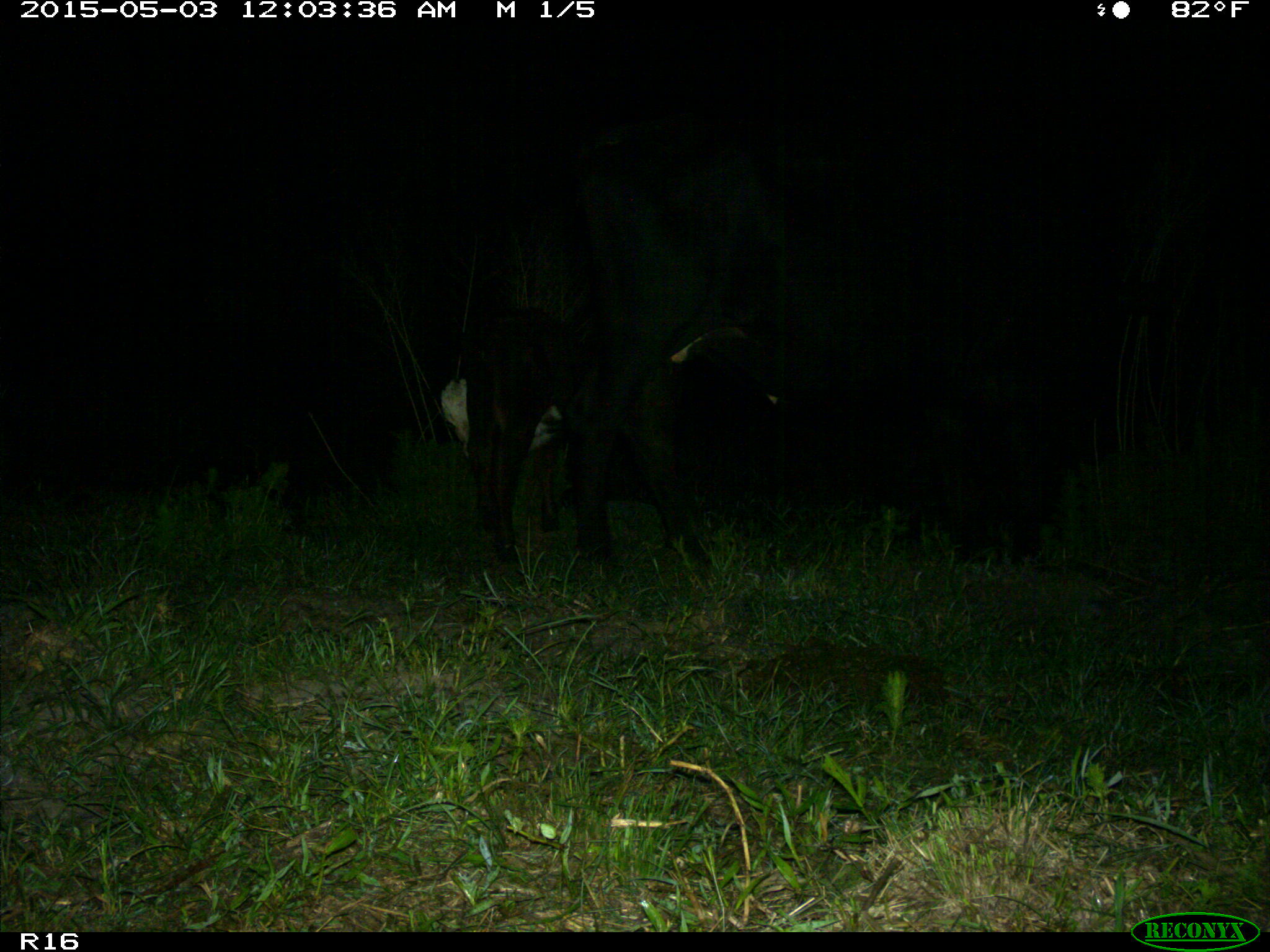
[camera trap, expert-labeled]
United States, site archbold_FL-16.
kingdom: Animalia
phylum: Chordata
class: Mammalia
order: Artiodactyla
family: Bovidae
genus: Bos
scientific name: Bos taurus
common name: domestic cow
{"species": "Bos taurus (domestic cow)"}